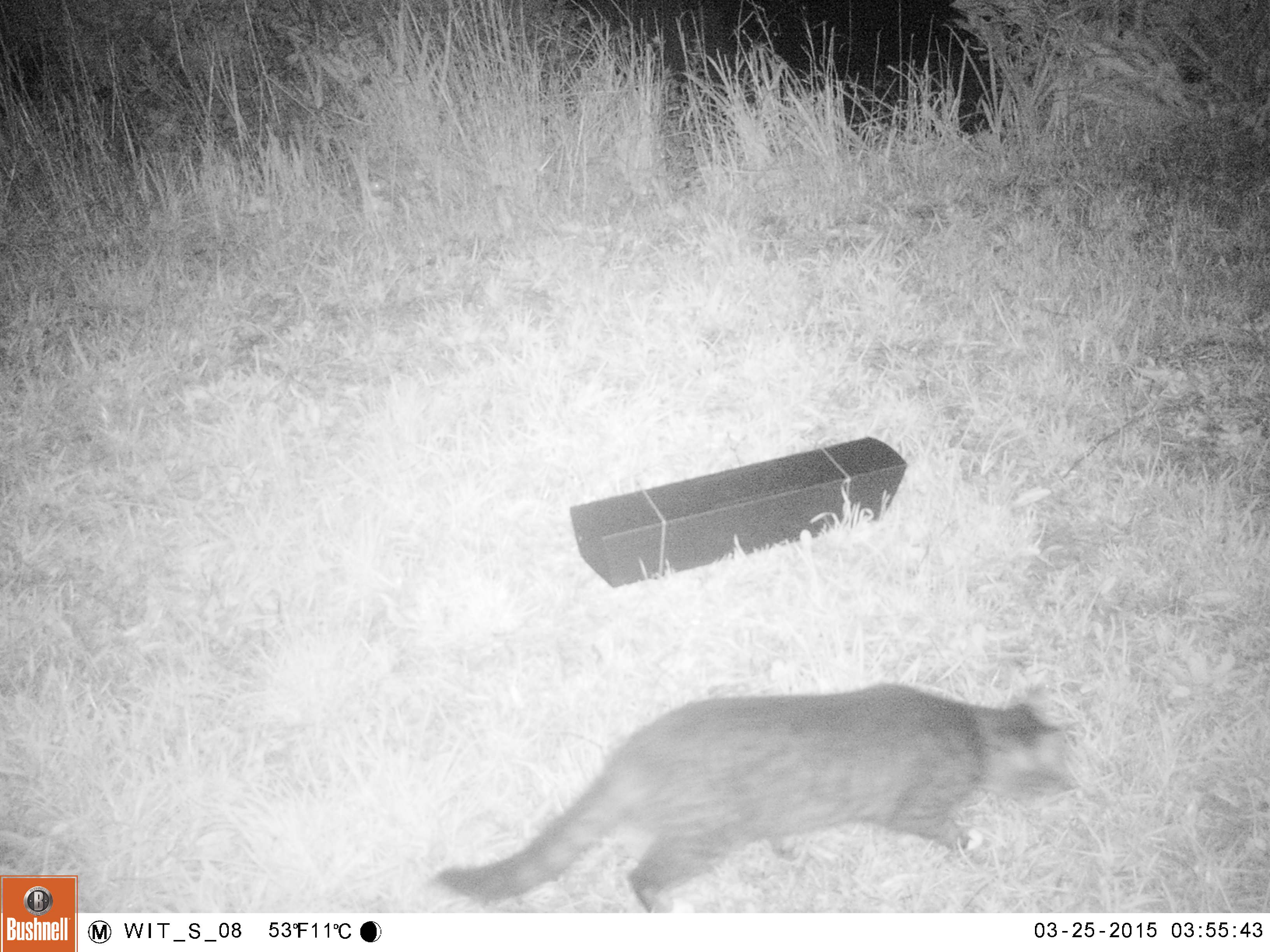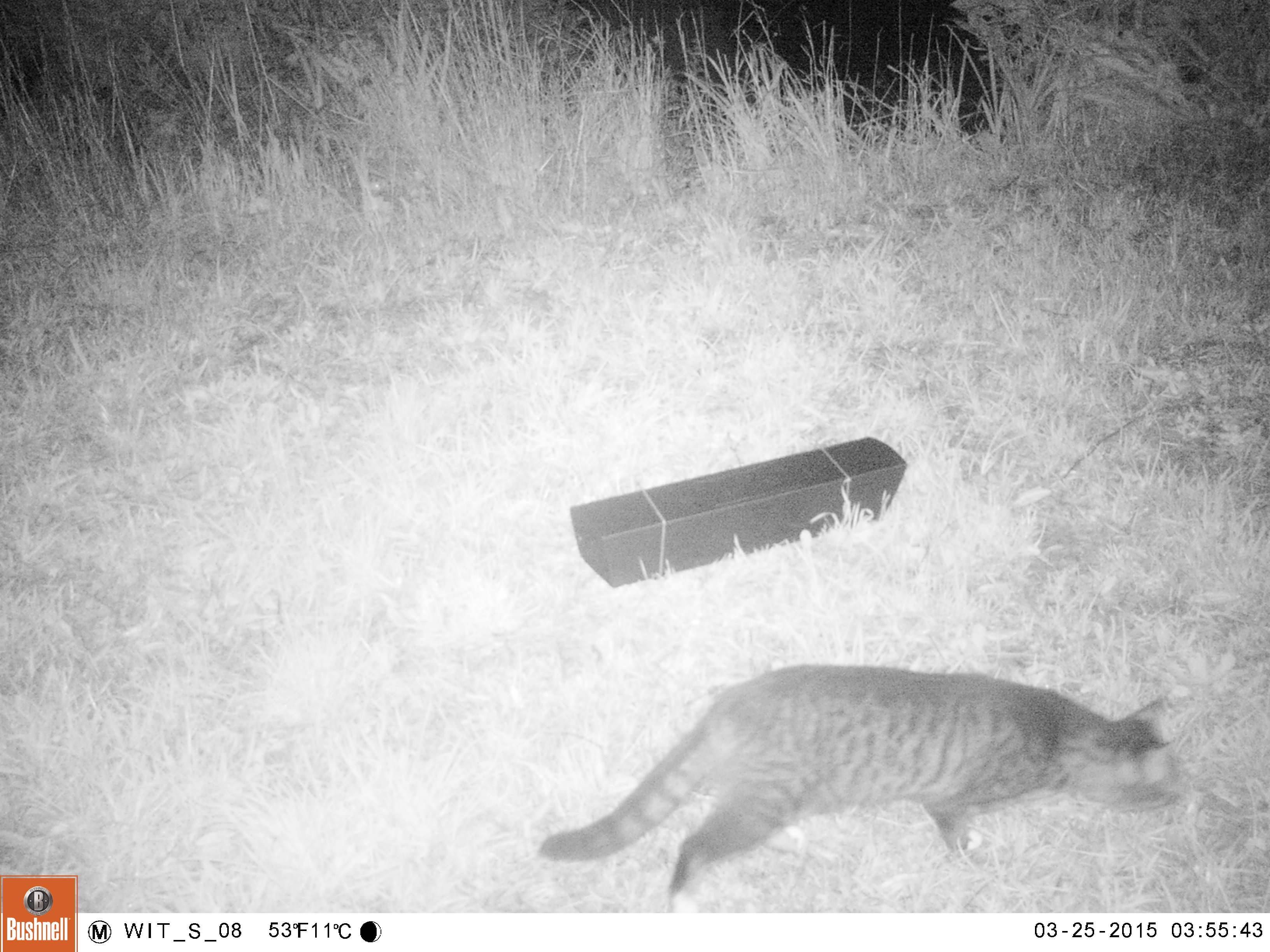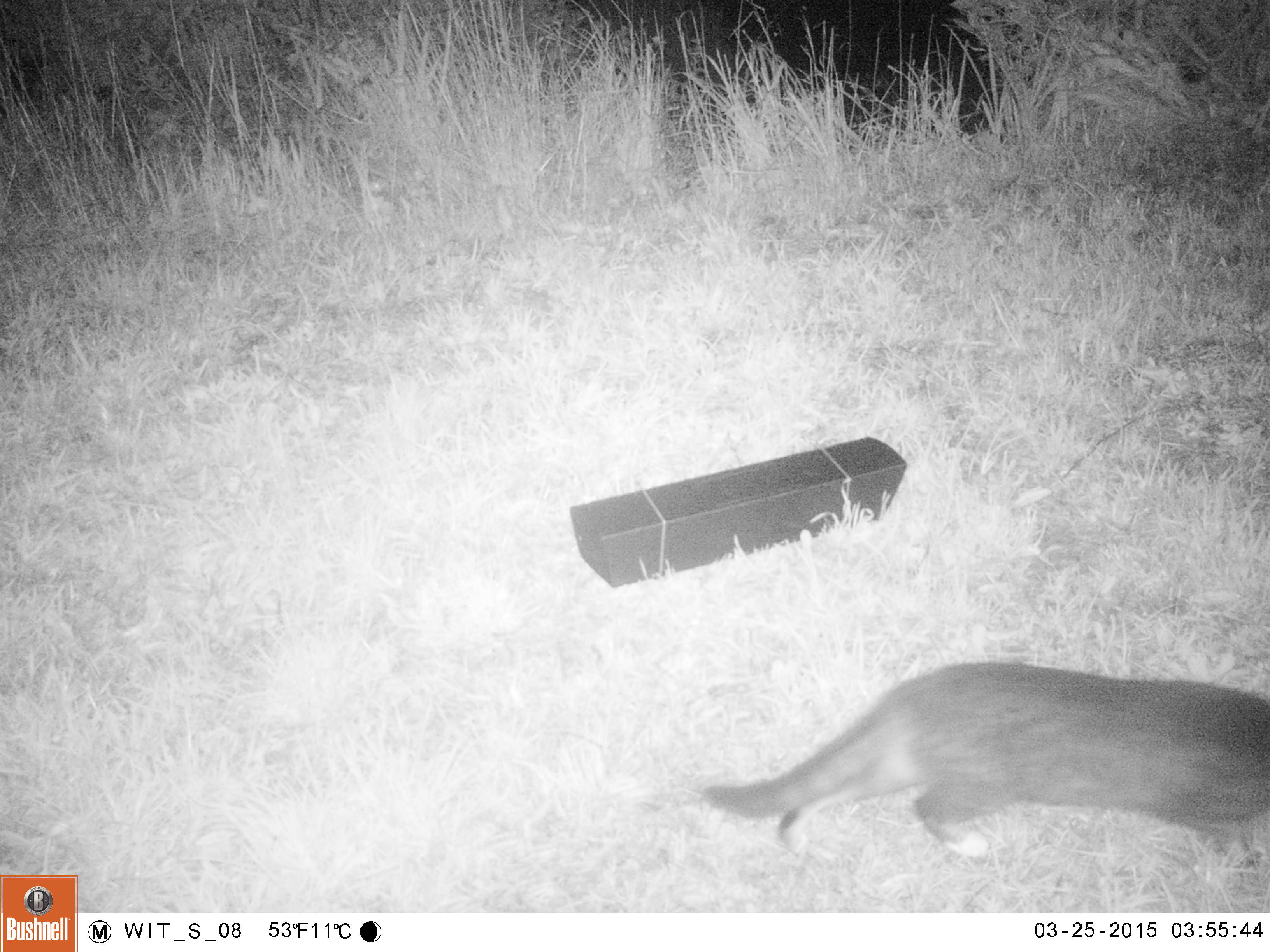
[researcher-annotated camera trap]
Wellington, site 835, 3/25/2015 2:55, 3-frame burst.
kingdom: Animalia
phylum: Chordata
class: Mammalia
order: Carnivora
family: Felidae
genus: Felis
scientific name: Felis catus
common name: cat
Cat (Felis catus).